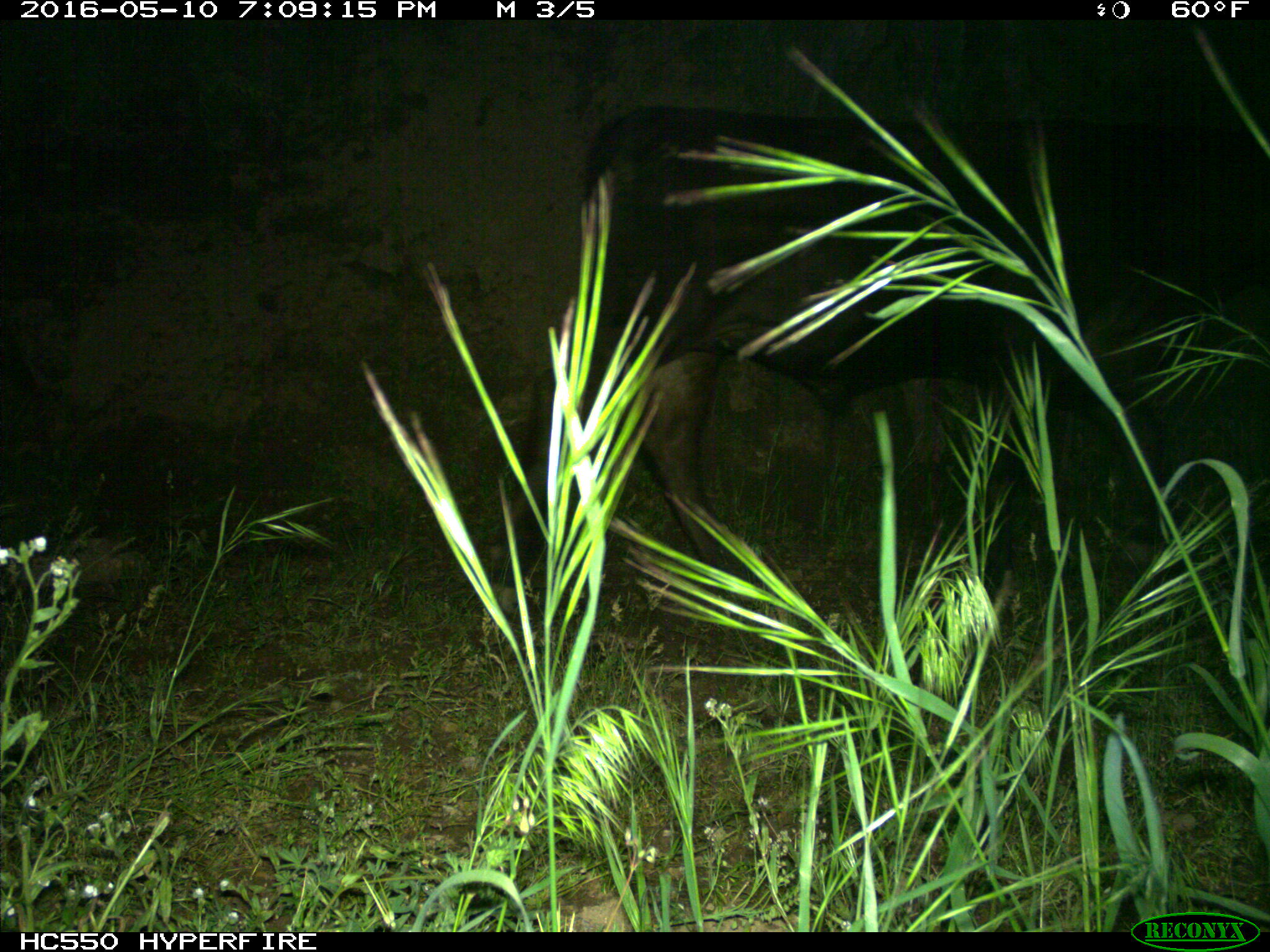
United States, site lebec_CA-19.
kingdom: Animalia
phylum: Chordata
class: Mammalia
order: Artiodactyla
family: Bovidae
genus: Bos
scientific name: Bos taurus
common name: domestic cow